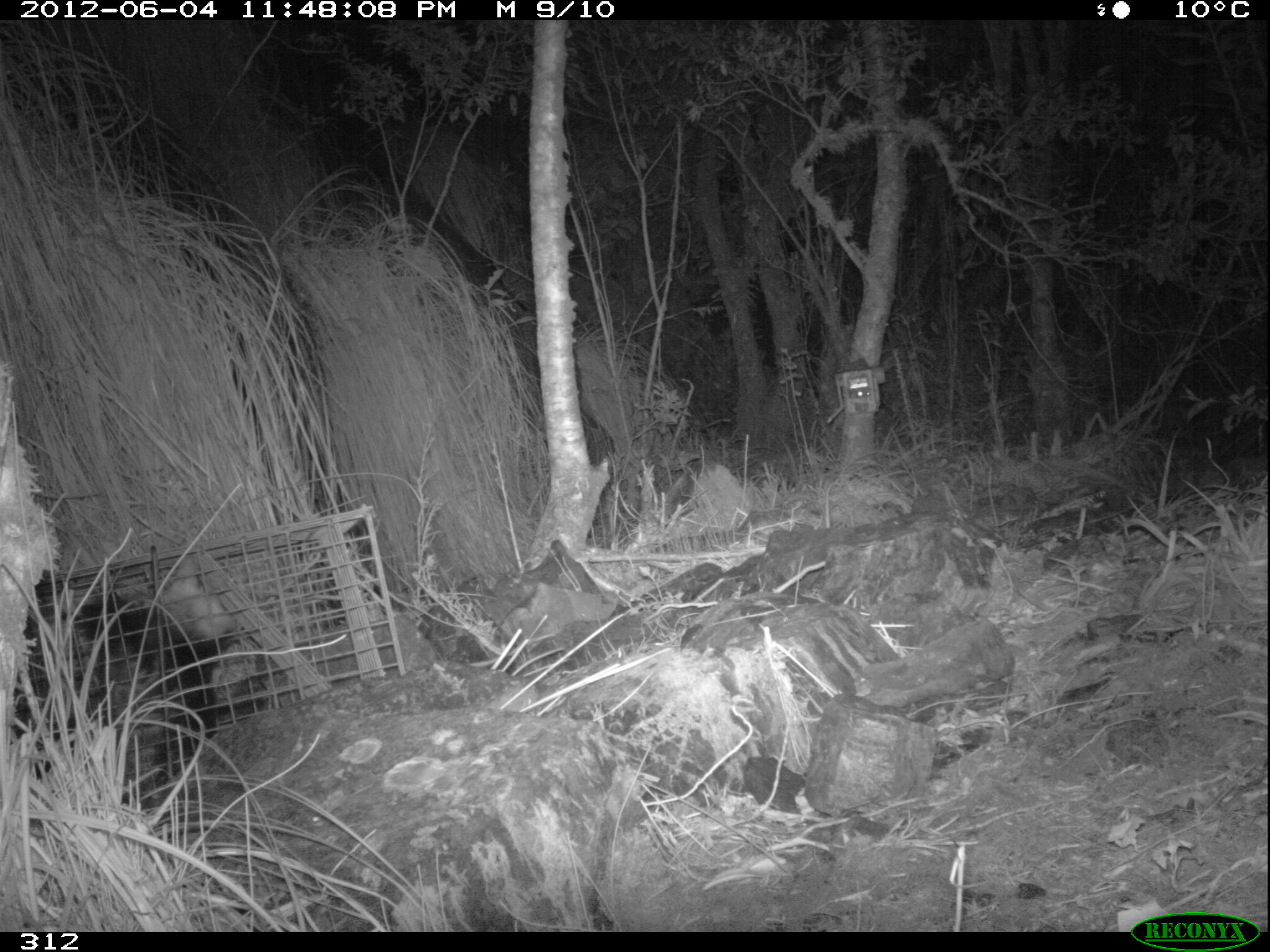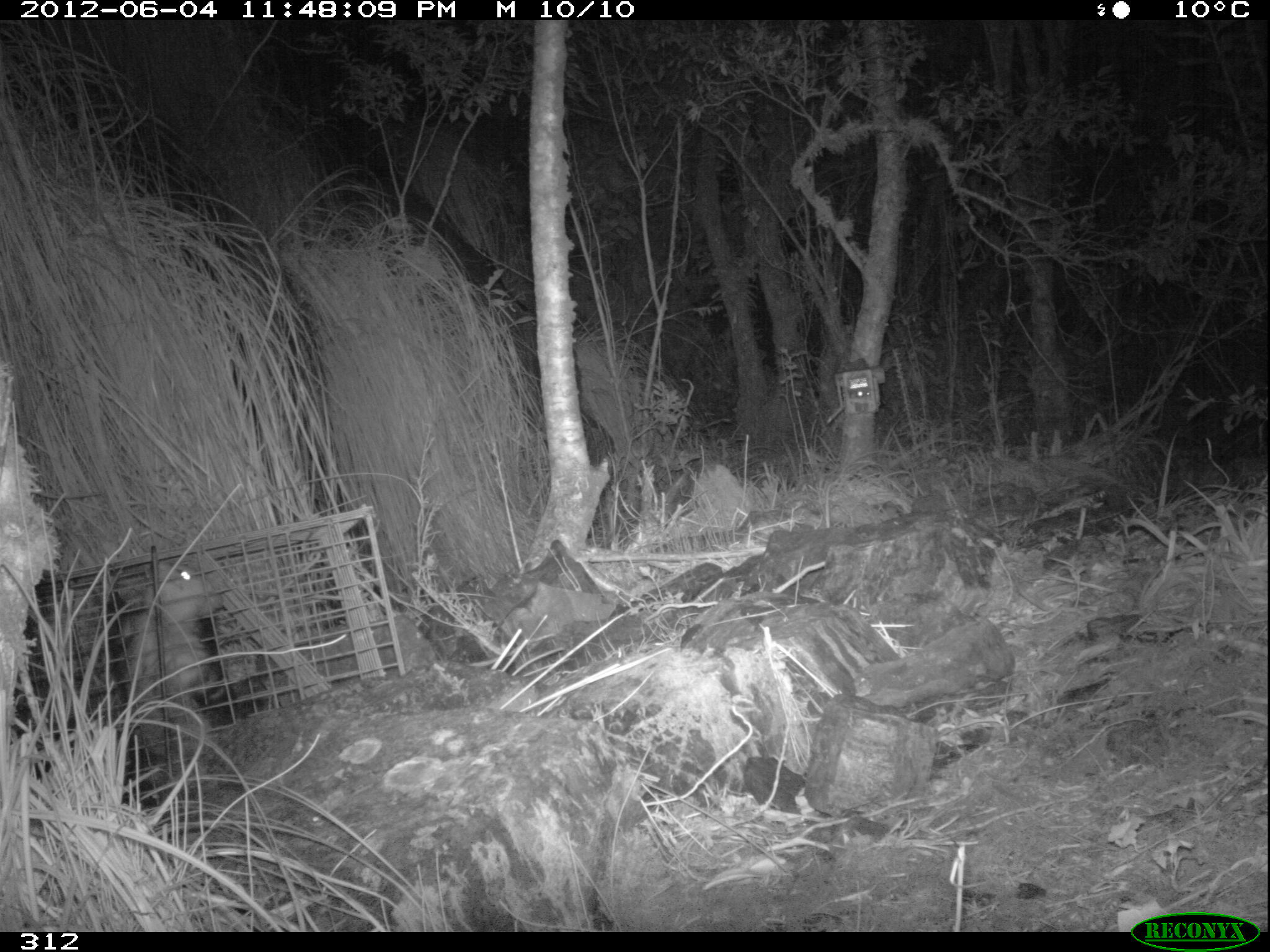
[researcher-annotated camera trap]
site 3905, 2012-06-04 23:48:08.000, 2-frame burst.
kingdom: Animalia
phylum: Chordata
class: Mammalia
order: Didelphimorphia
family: Didelphidae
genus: Didelphis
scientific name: Didelphis pernigra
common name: andean white-eared opossum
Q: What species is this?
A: Didelphis pernigra (andean white-eared opossum).